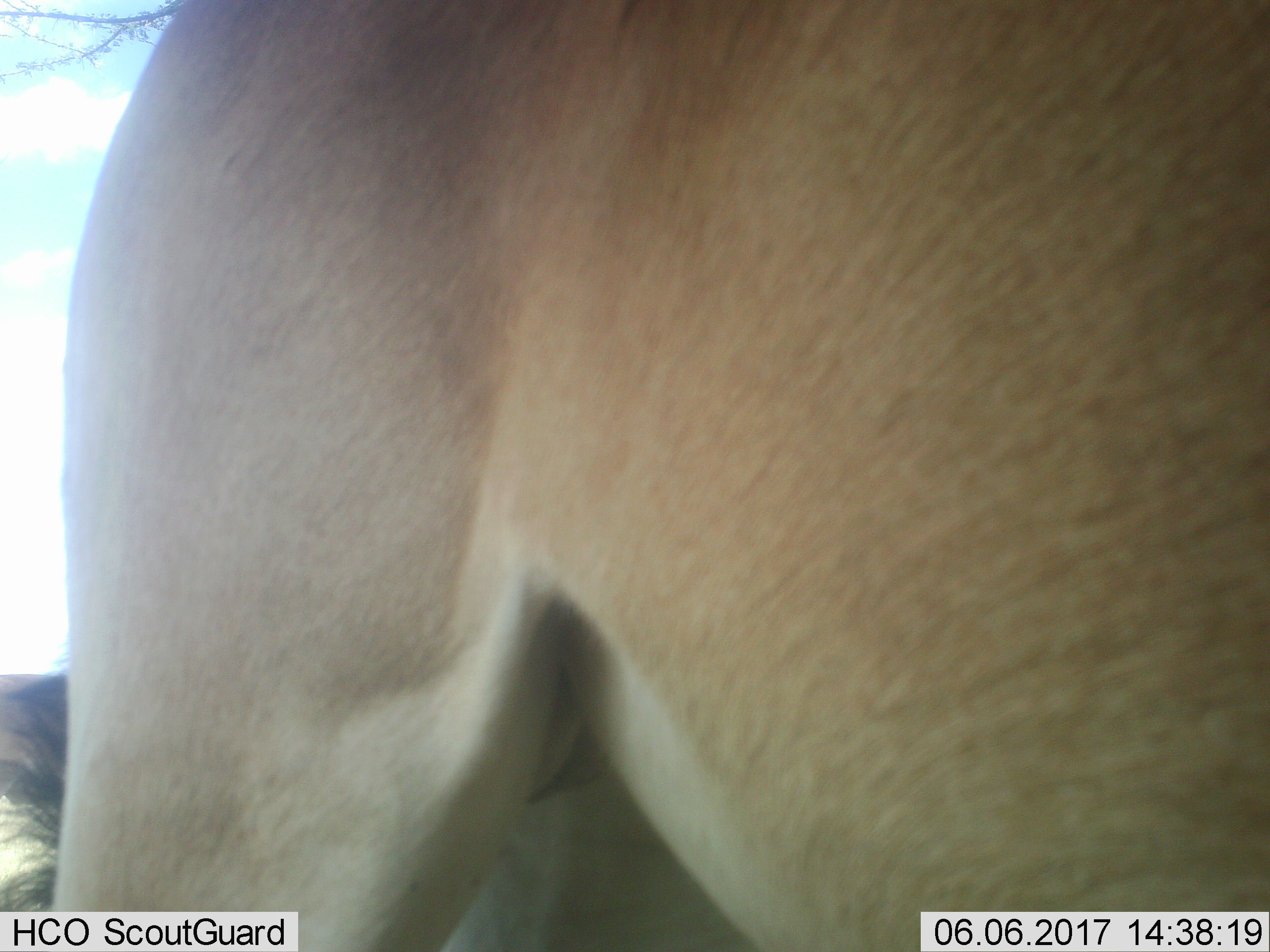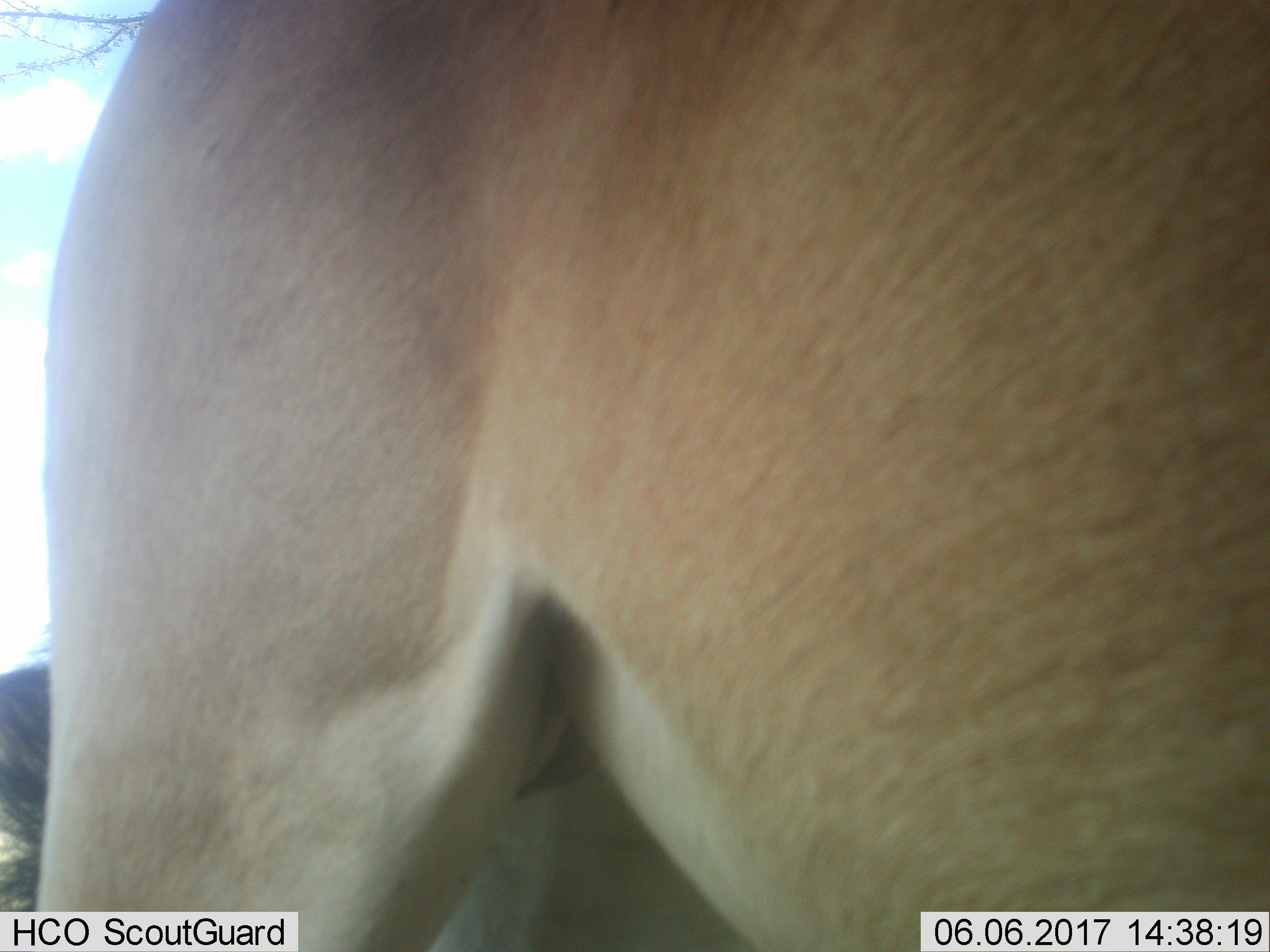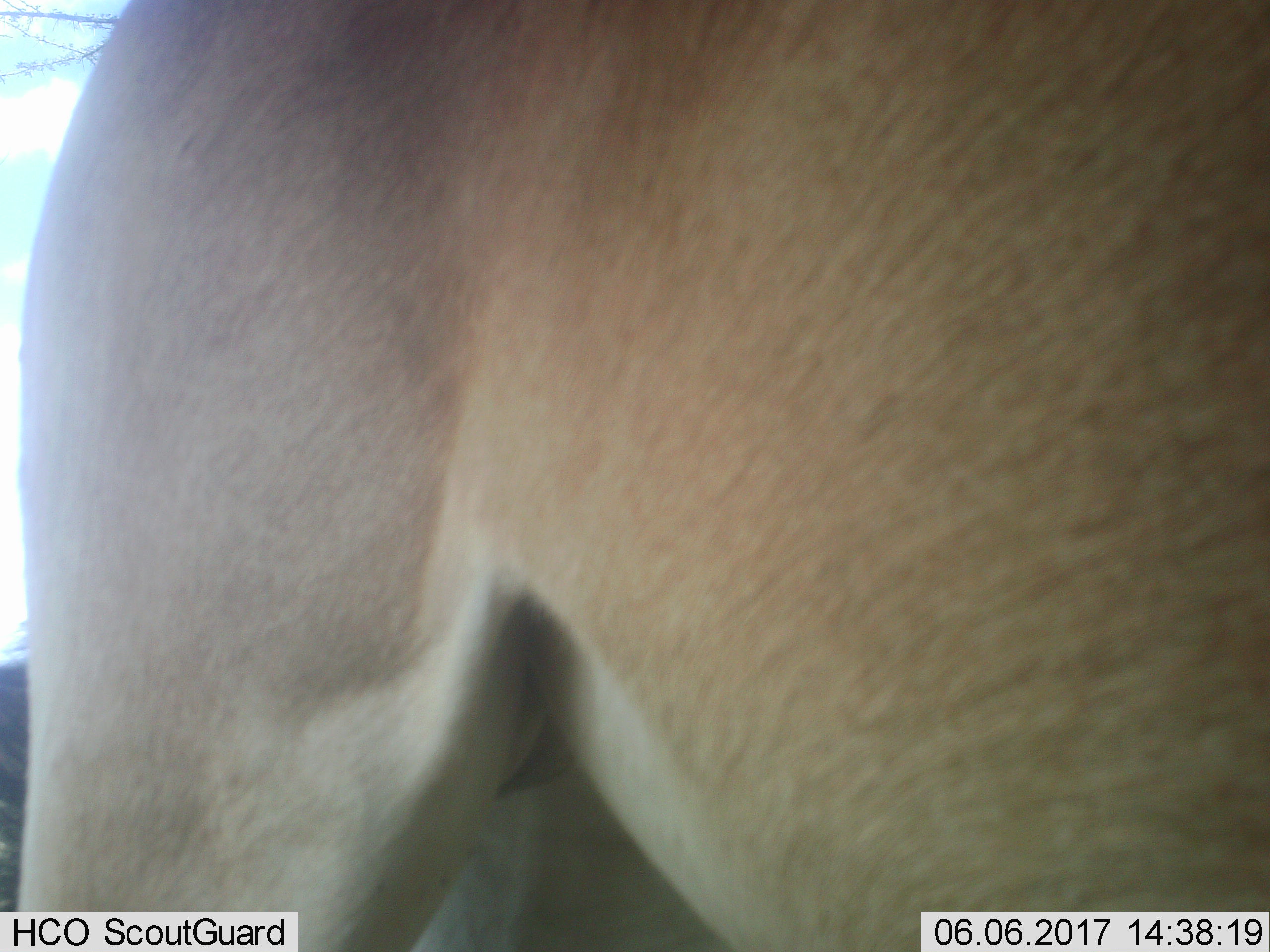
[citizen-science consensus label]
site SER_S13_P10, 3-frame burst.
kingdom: Animalia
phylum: Chordata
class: Mammalia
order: Artiodactyla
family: Bovidae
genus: Nanger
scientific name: Nanger granti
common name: grant's gazelle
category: gazellegrants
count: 1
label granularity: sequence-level